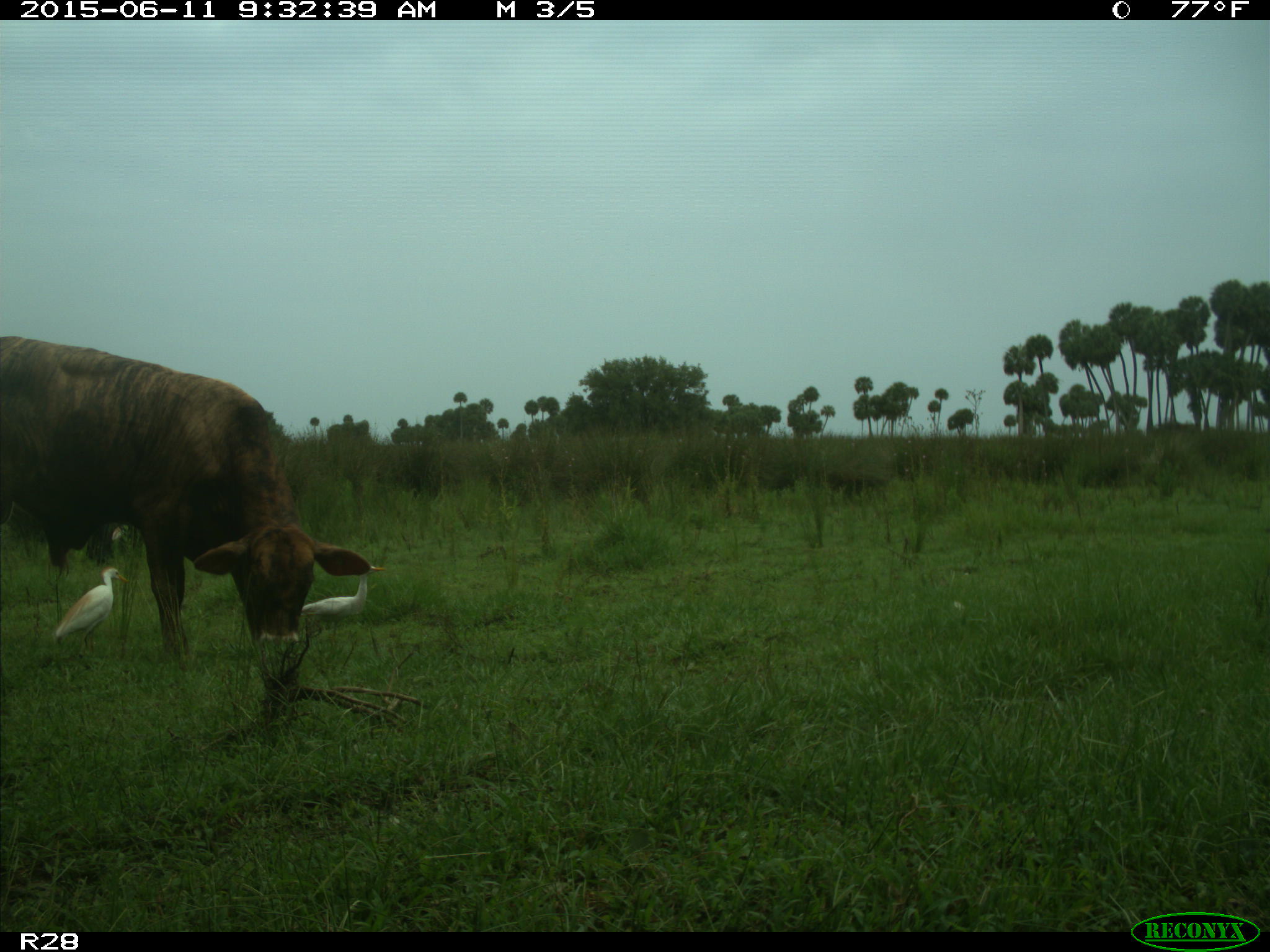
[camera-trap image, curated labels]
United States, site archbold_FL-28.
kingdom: Animalia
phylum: Chordata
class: Mammalia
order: Artiodactyla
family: Bovidae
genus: Bos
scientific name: Bos taurus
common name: domestic cow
Bos taurus (domestic cow).